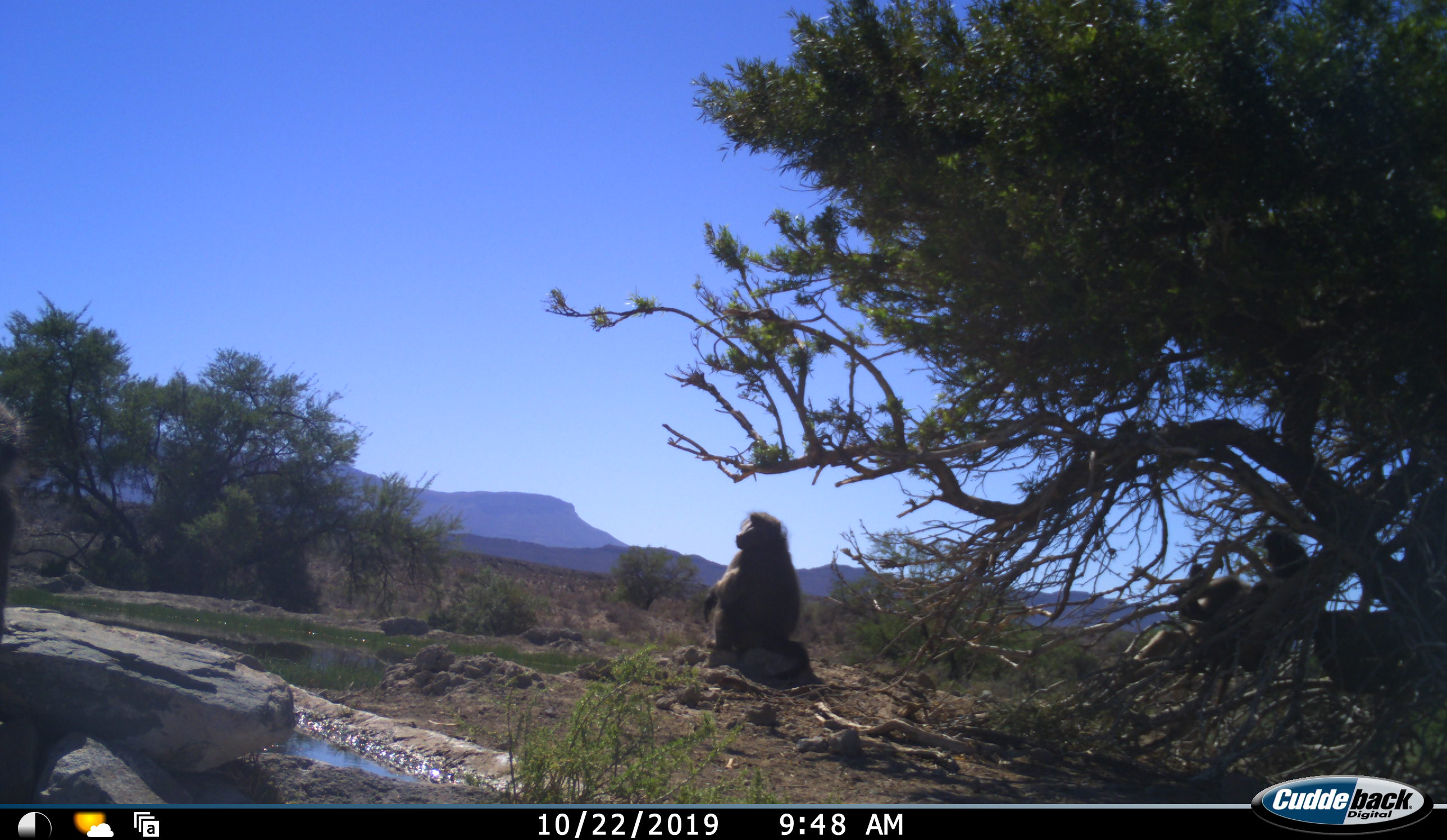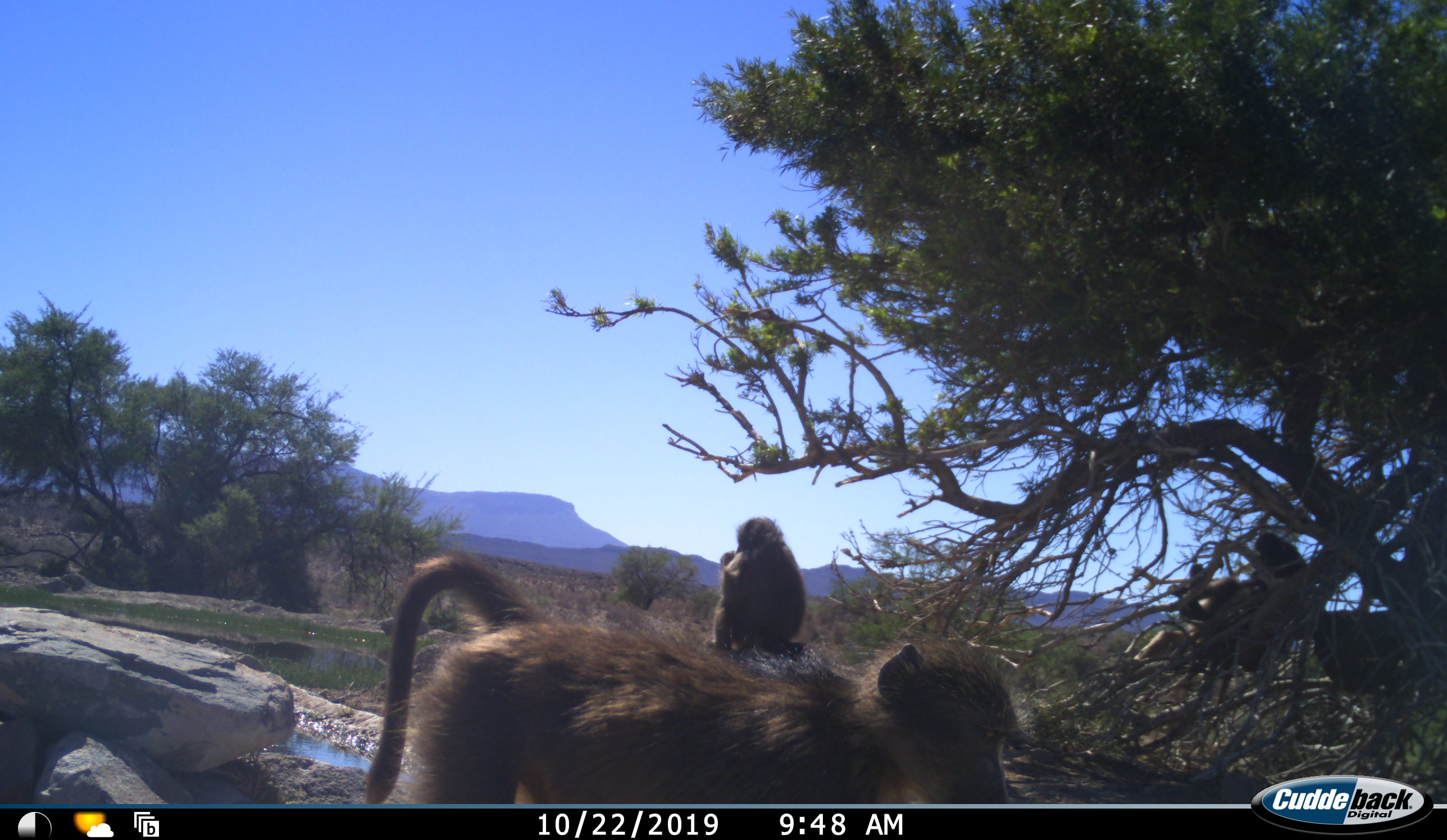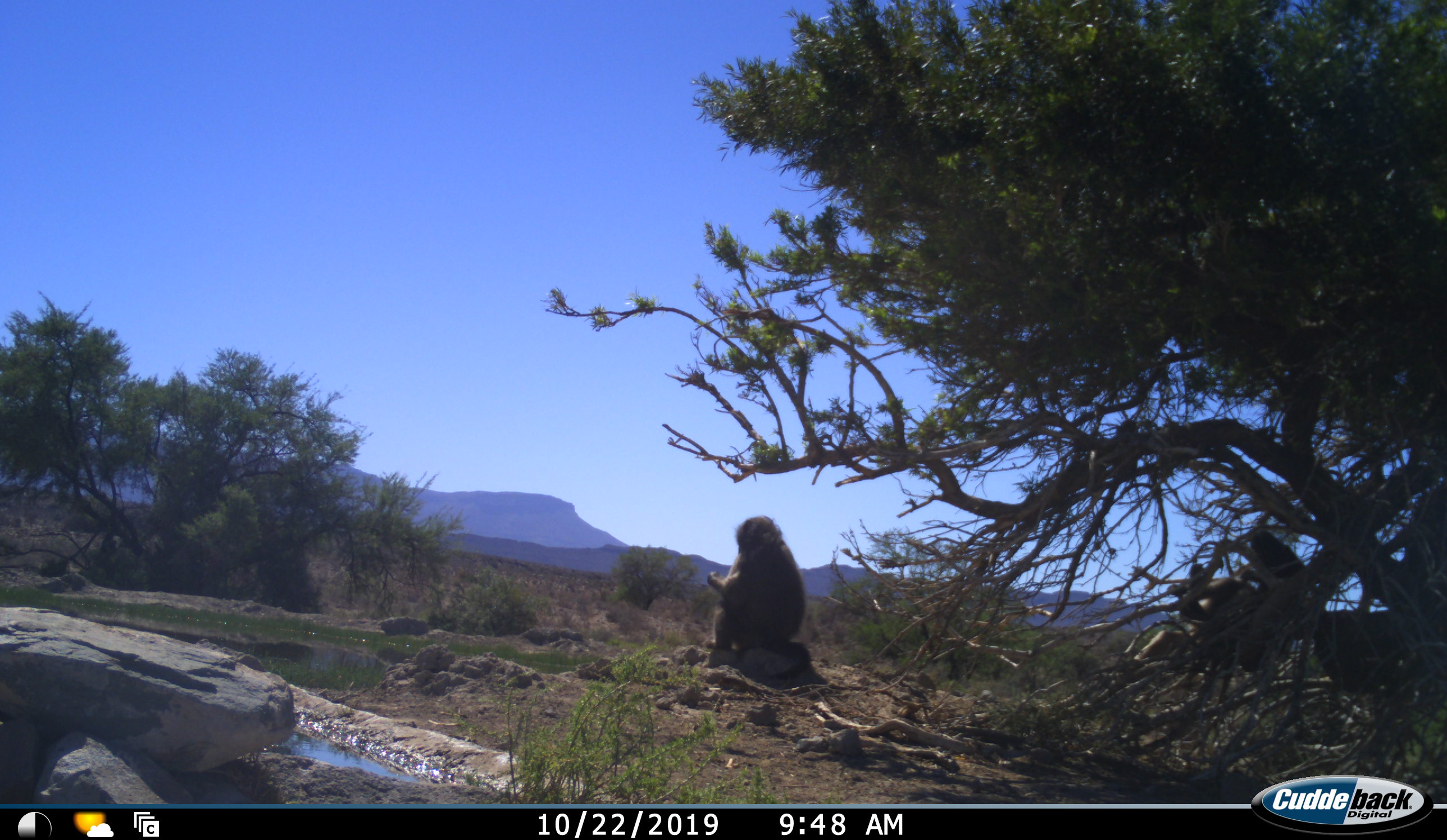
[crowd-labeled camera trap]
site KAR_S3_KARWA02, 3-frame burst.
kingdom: Animalia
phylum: Chordata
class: Mammalia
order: Primates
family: Cercopithecidae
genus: Papio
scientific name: Papio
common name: baboon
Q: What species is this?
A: Baboon (Papio).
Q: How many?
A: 3.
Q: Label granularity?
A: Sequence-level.